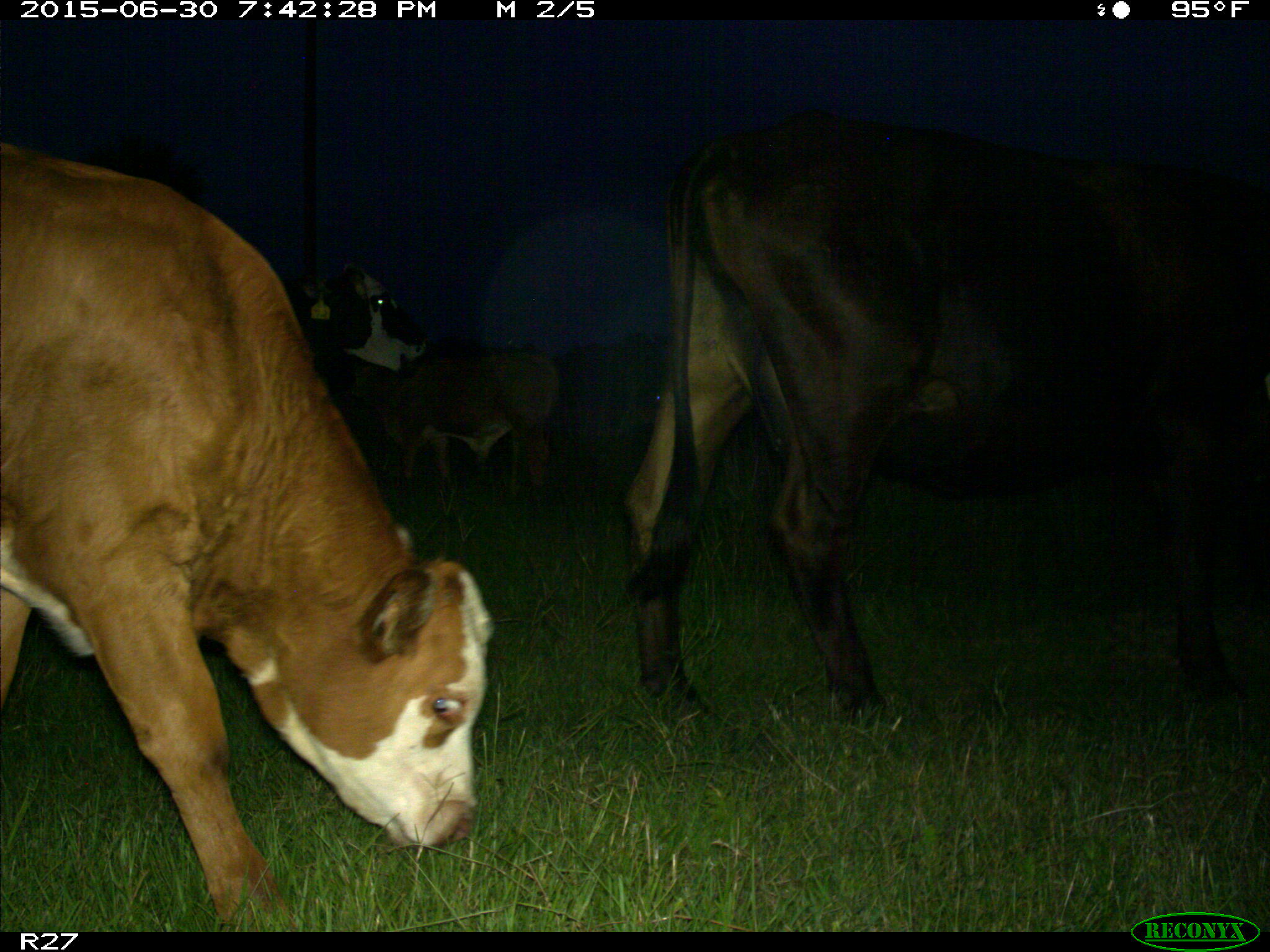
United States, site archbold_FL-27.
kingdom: Animalia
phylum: Chordata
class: Mammalia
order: Artiodactyla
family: Bovidae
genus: Bos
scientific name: Bos taurus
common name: domestic cow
Bos taurus (domestic cow).